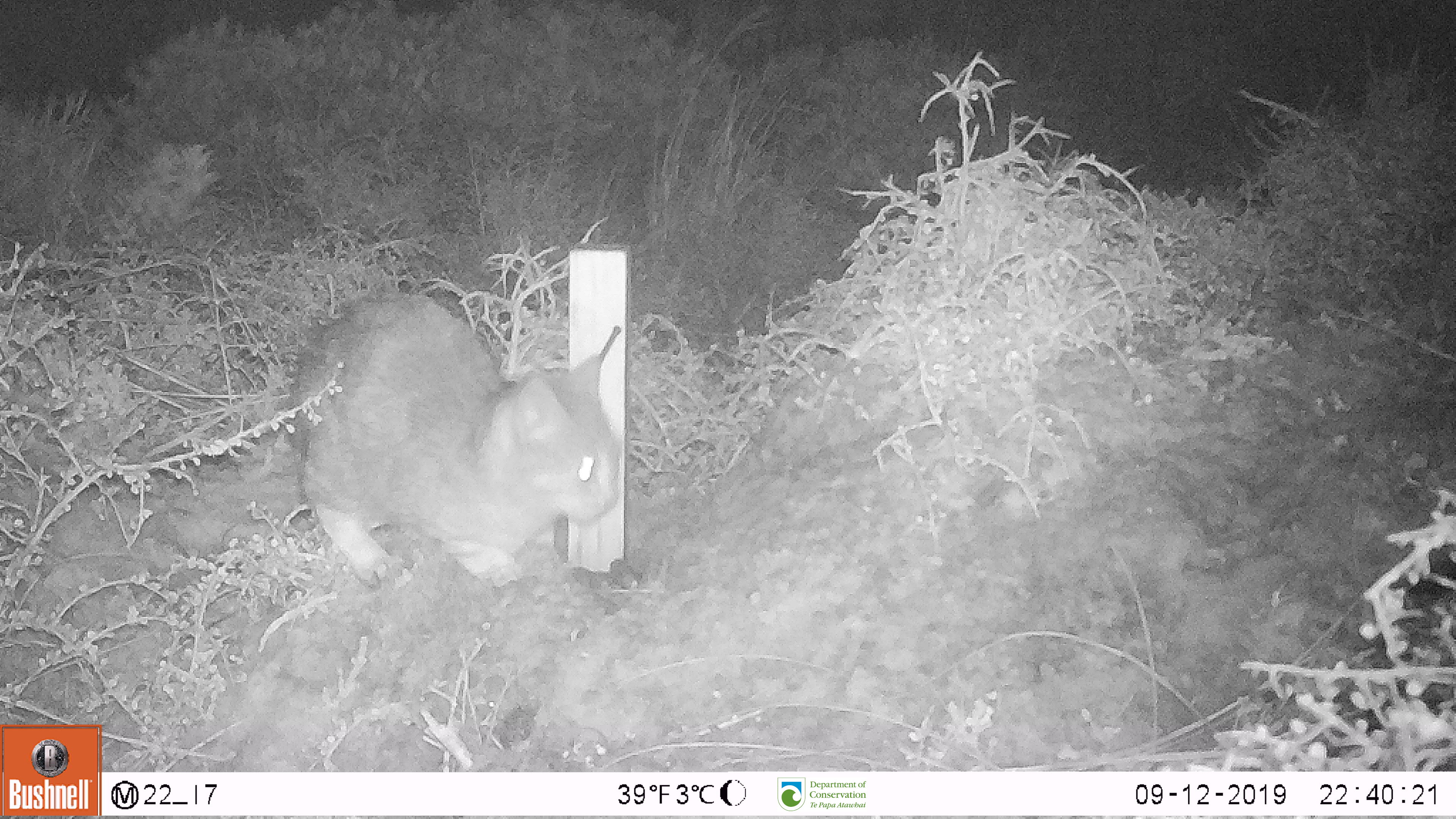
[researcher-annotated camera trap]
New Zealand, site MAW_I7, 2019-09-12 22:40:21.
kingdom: Animalia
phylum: Chordata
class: Mammalia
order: Carnivora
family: Felidae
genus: Felis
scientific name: Felis catus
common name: domestic cat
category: cat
Cat (domestic cat) (Felis catus).